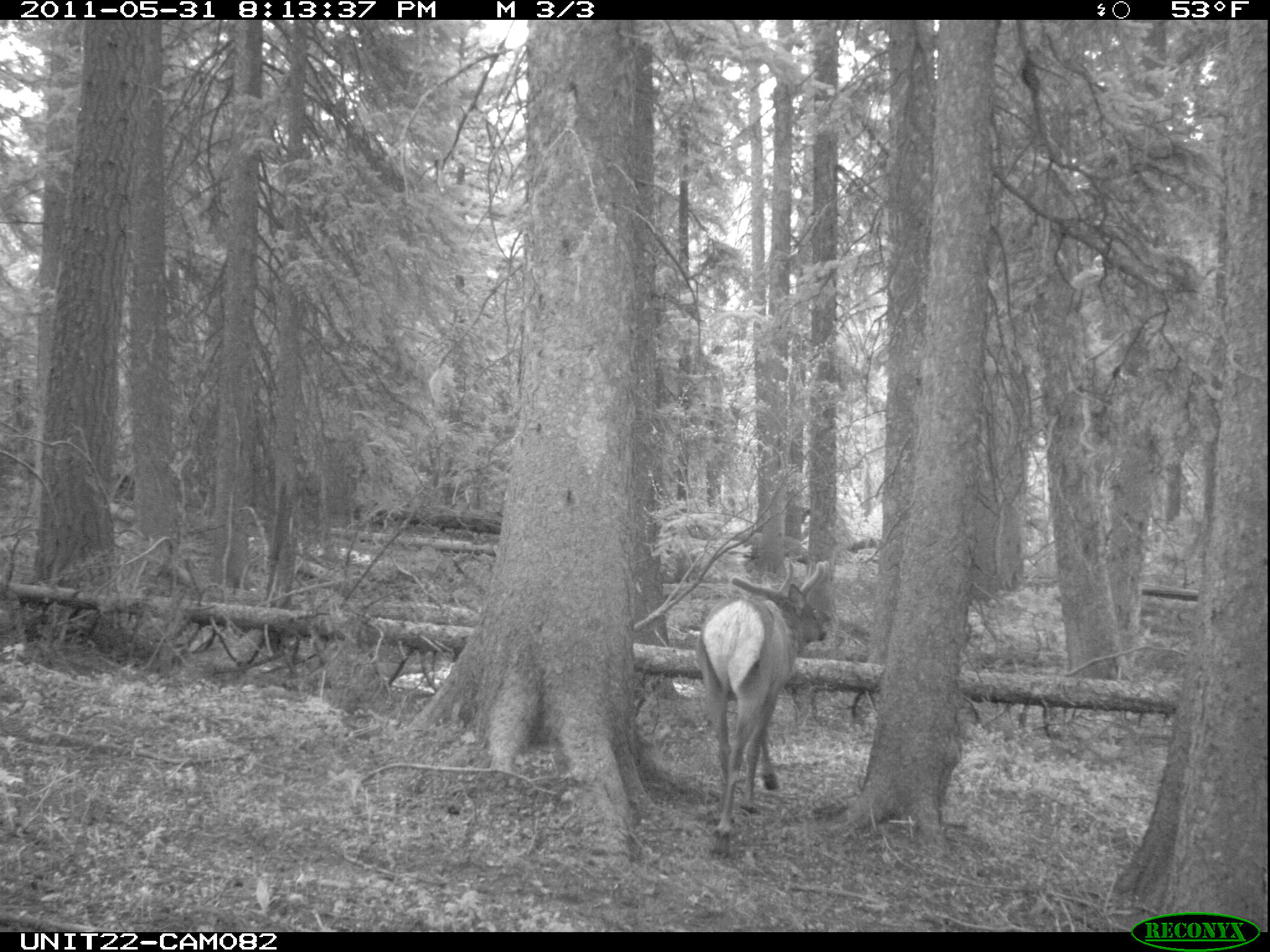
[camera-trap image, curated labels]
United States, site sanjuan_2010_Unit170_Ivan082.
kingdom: Animalia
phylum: Chordata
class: Mammalia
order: Artiodactyla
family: Cervidae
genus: Cervus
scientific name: Cervus elaphus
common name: red deer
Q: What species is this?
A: Cervus elaphus (red deer).